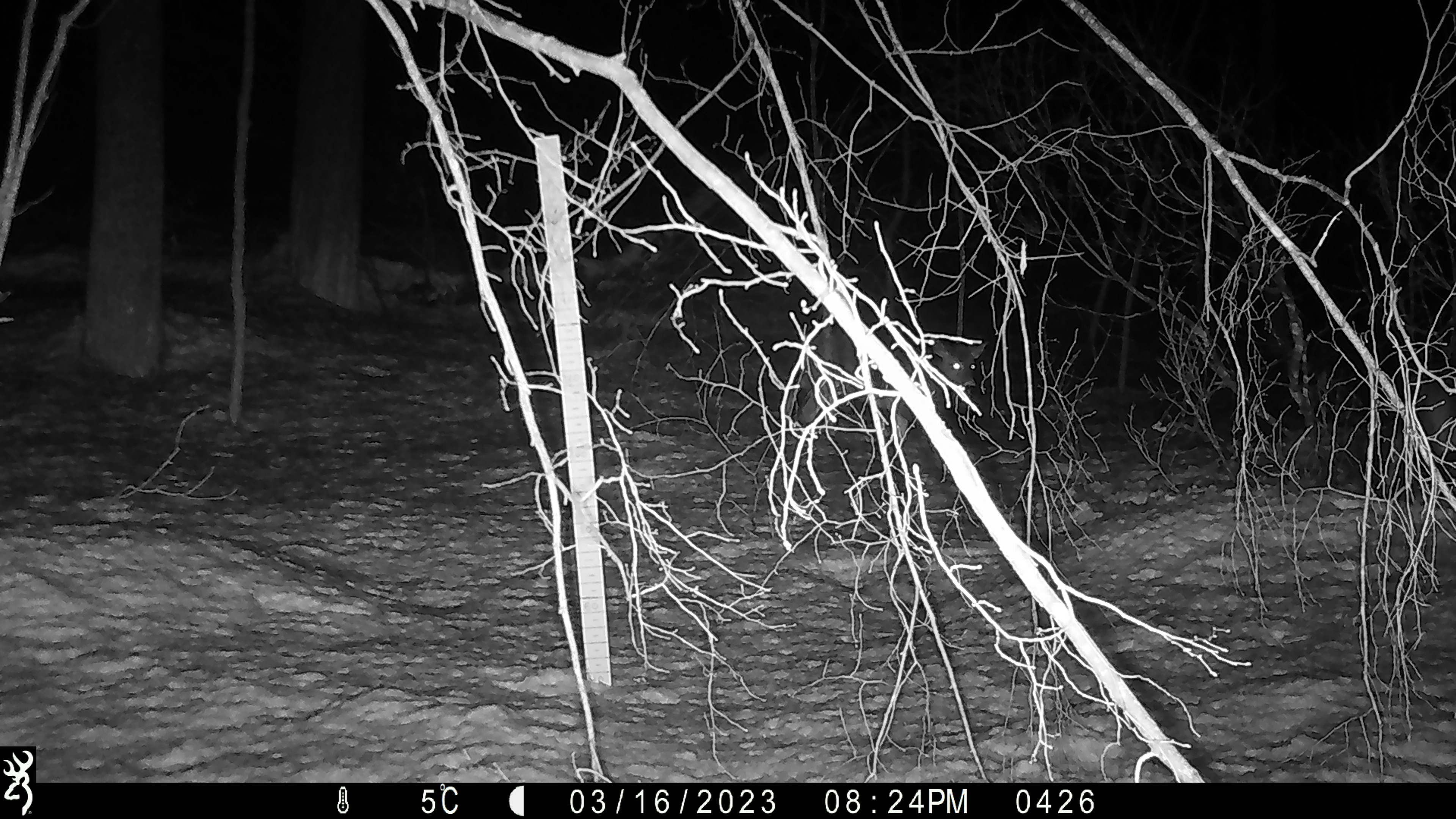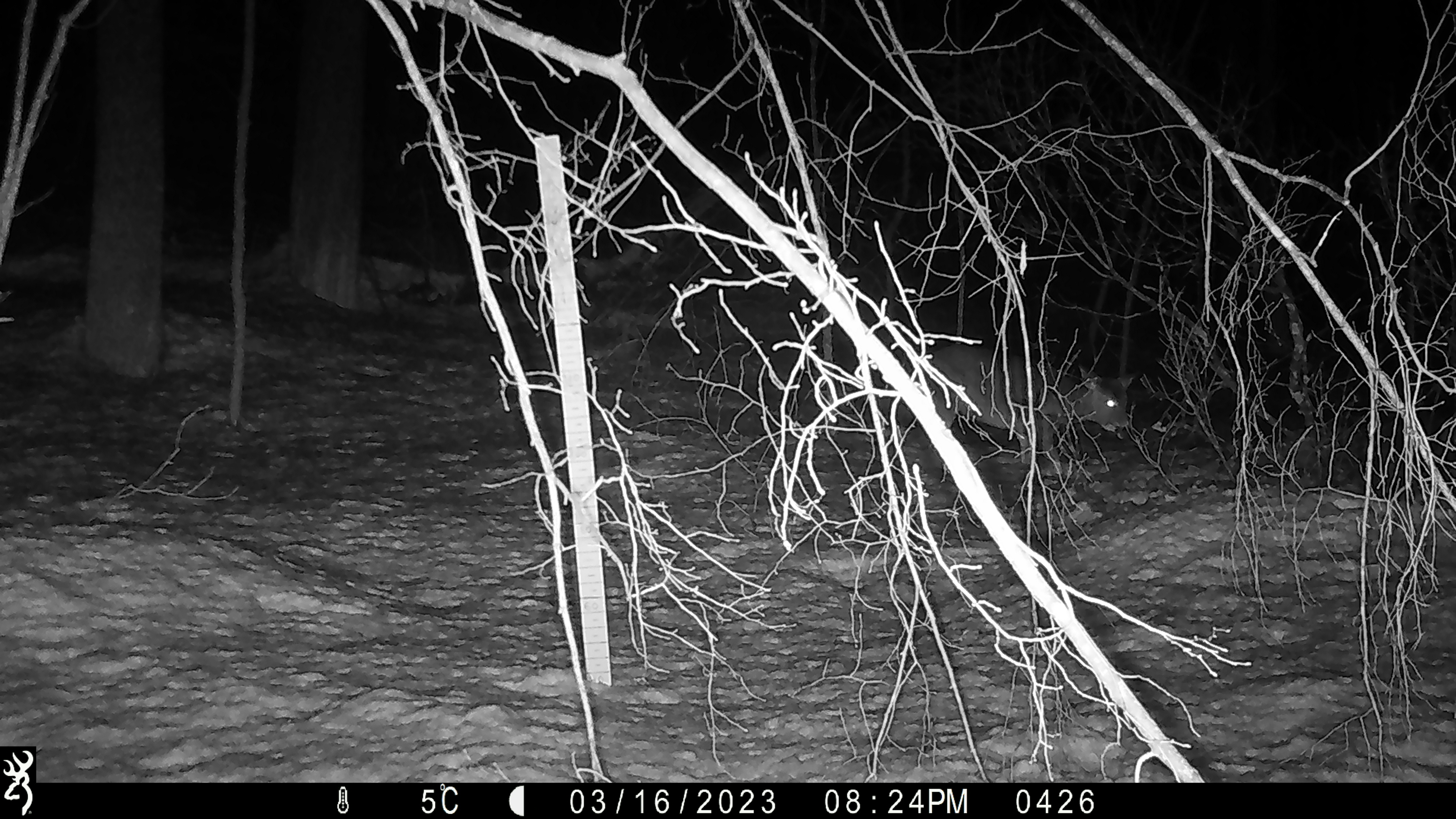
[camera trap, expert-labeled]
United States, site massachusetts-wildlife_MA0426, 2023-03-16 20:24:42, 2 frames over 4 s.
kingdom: Animalia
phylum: Chordata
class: Mammalia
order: Artiodactyla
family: Cervidae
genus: Odocoileus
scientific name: Odocoileus virginianus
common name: white-tailed deer